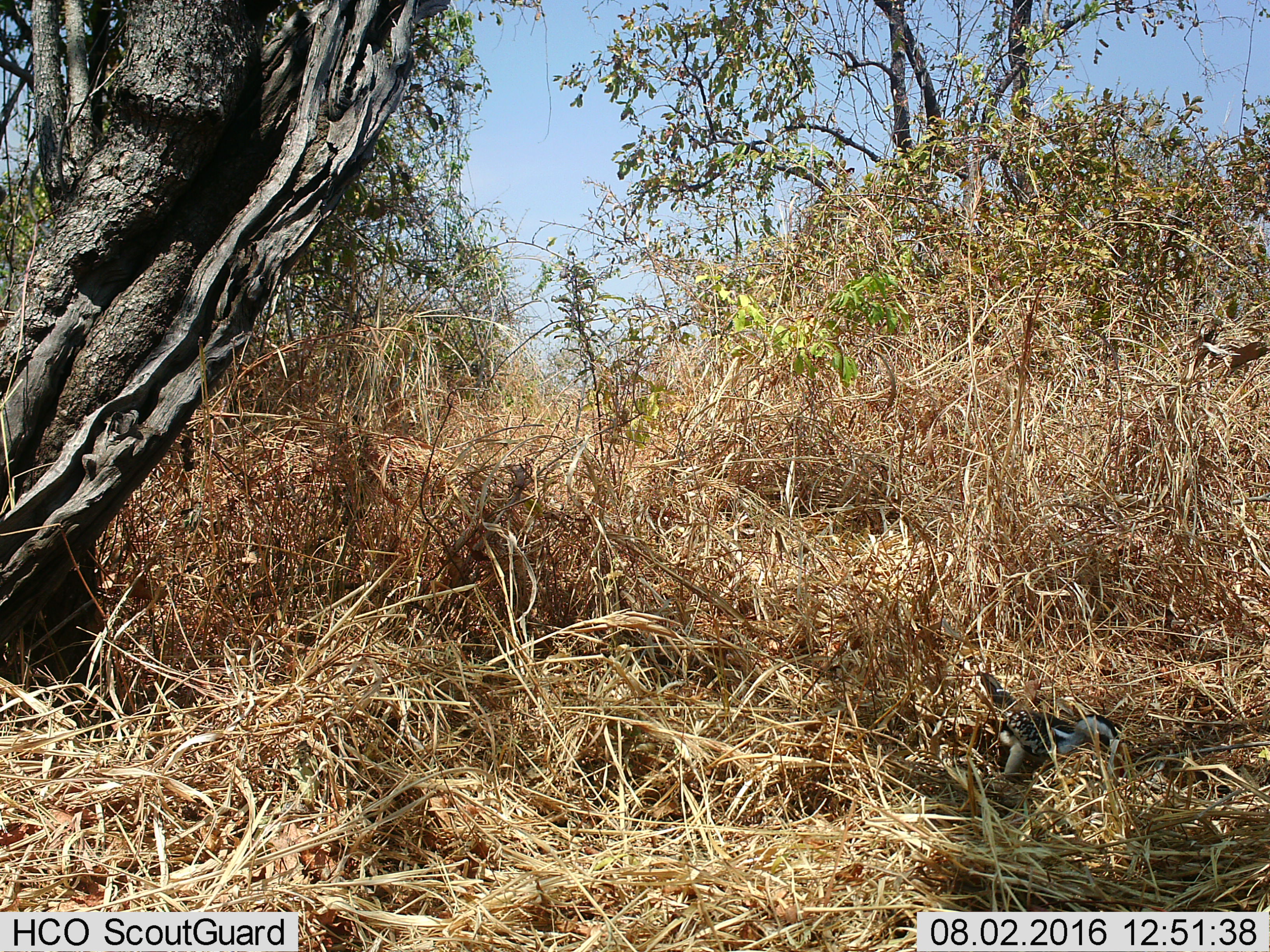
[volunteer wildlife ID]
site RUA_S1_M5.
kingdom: Animalia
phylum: Chordata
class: Aves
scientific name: Aves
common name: bird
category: birdother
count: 1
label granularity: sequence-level